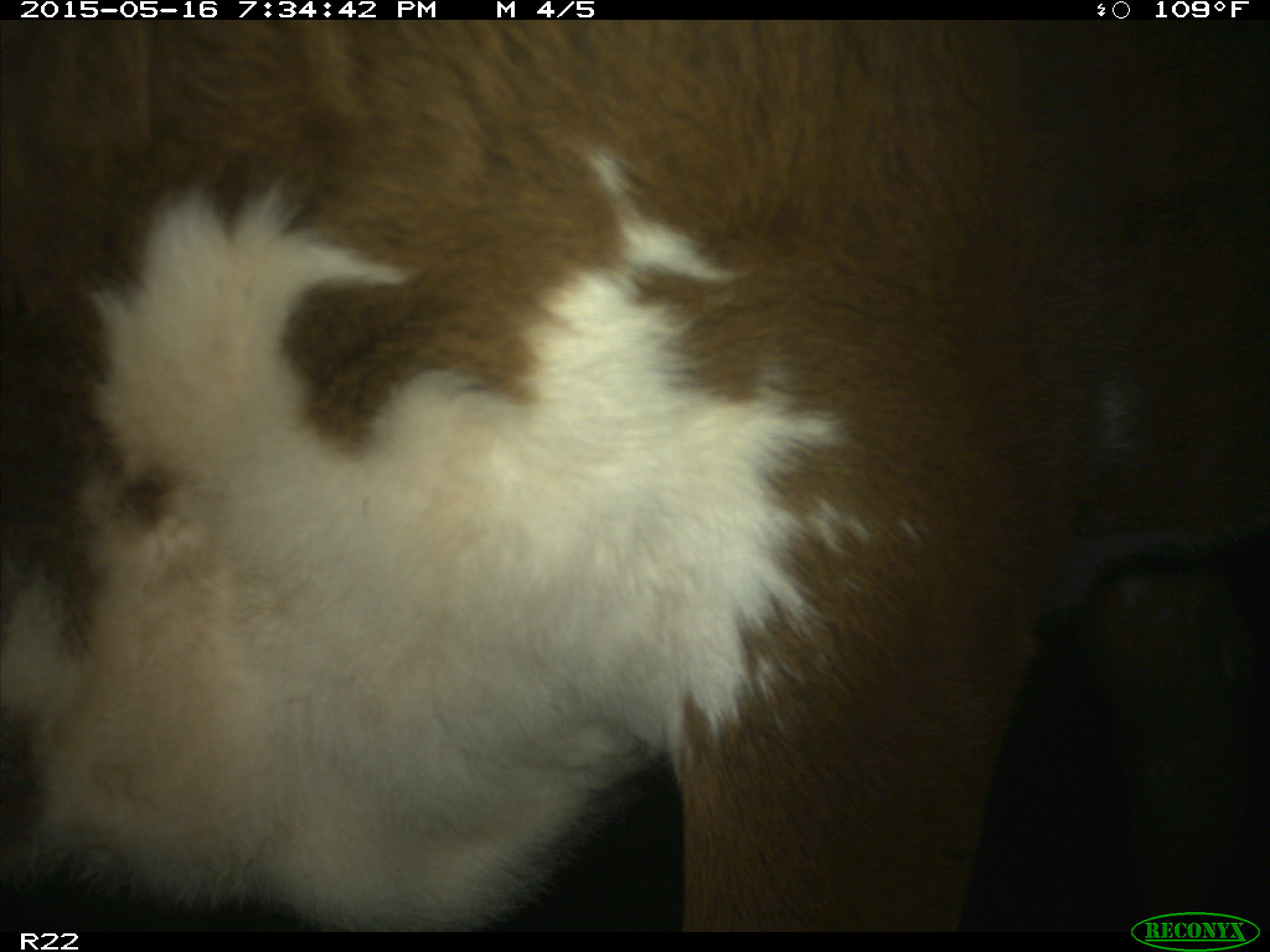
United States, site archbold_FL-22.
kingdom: Animalia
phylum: Chordata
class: Mammalia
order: Artiodactyla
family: Bovidae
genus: Bos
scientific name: Bos taurus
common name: domestic cow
Bos taurus (domestic cow).